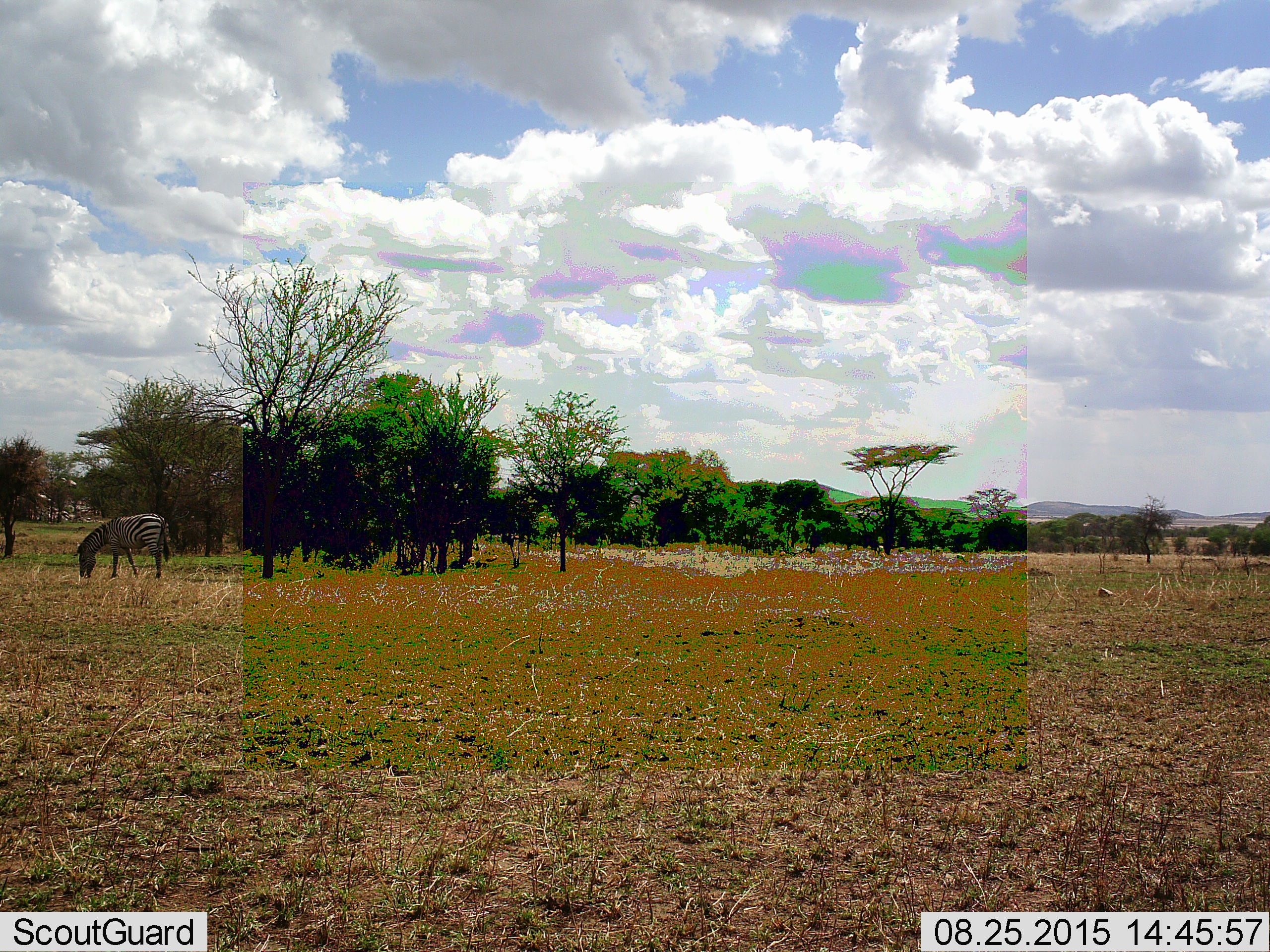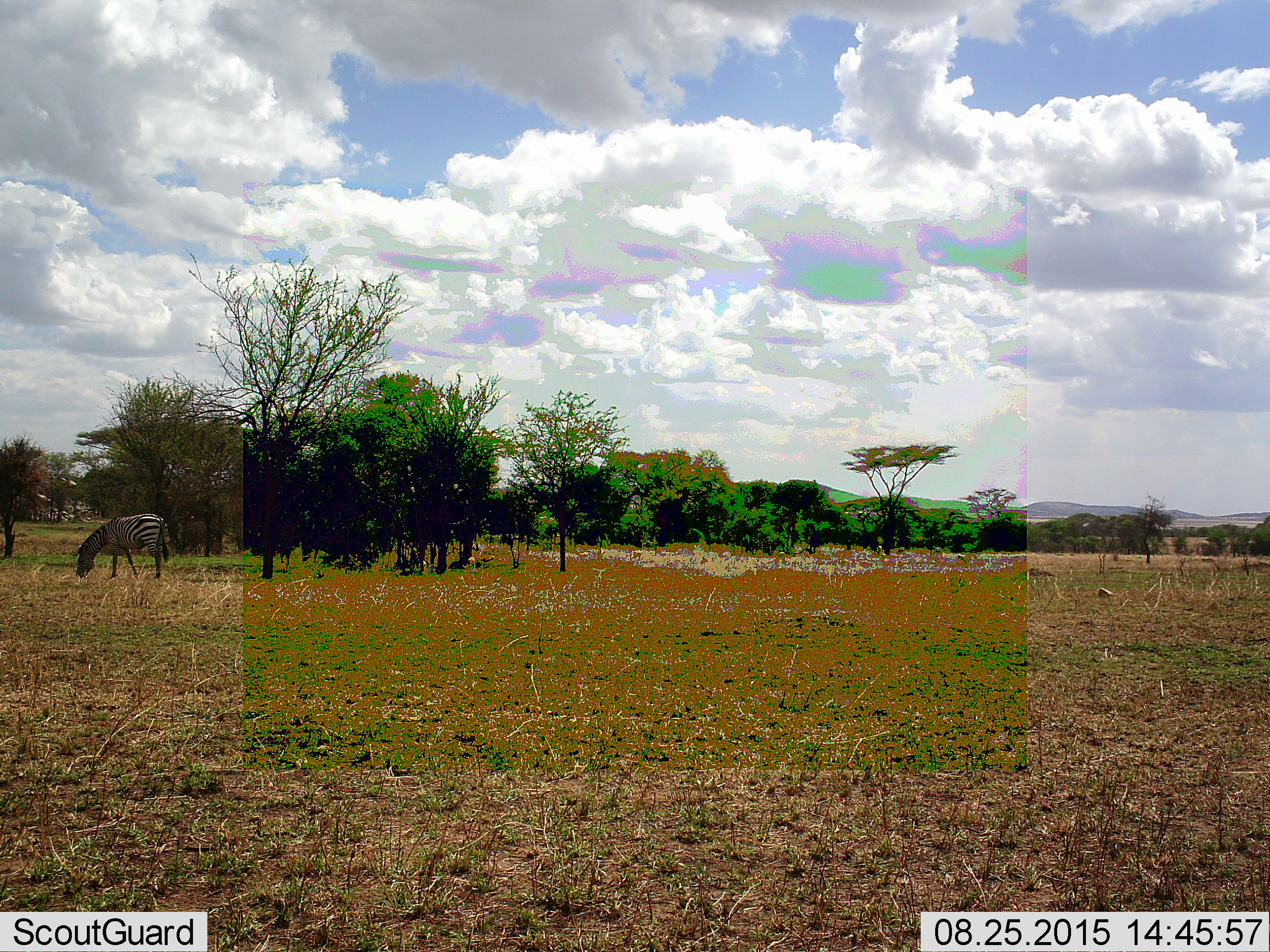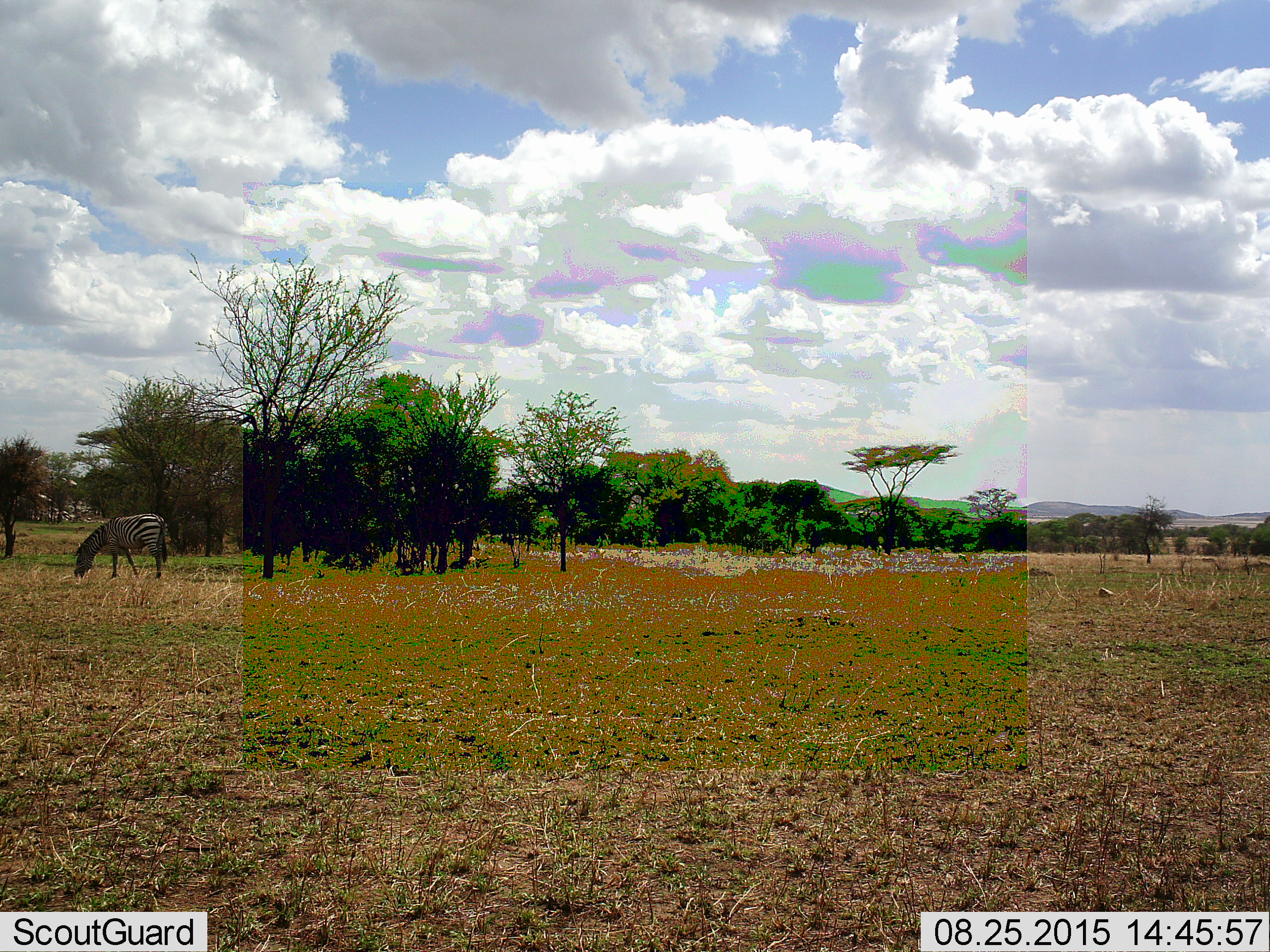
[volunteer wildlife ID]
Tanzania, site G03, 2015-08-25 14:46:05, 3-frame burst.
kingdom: Animalia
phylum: Chordata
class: Mammalia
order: Perissodactyla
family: Equidae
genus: Equus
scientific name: Equus quagga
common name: plains zebra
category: zebra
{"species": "zebra (plains zebra) (Equus quagga)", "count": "1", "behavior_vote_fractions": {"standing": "13%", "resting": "0%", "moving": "7%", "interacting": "0%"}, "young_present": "0%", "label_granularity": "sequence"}